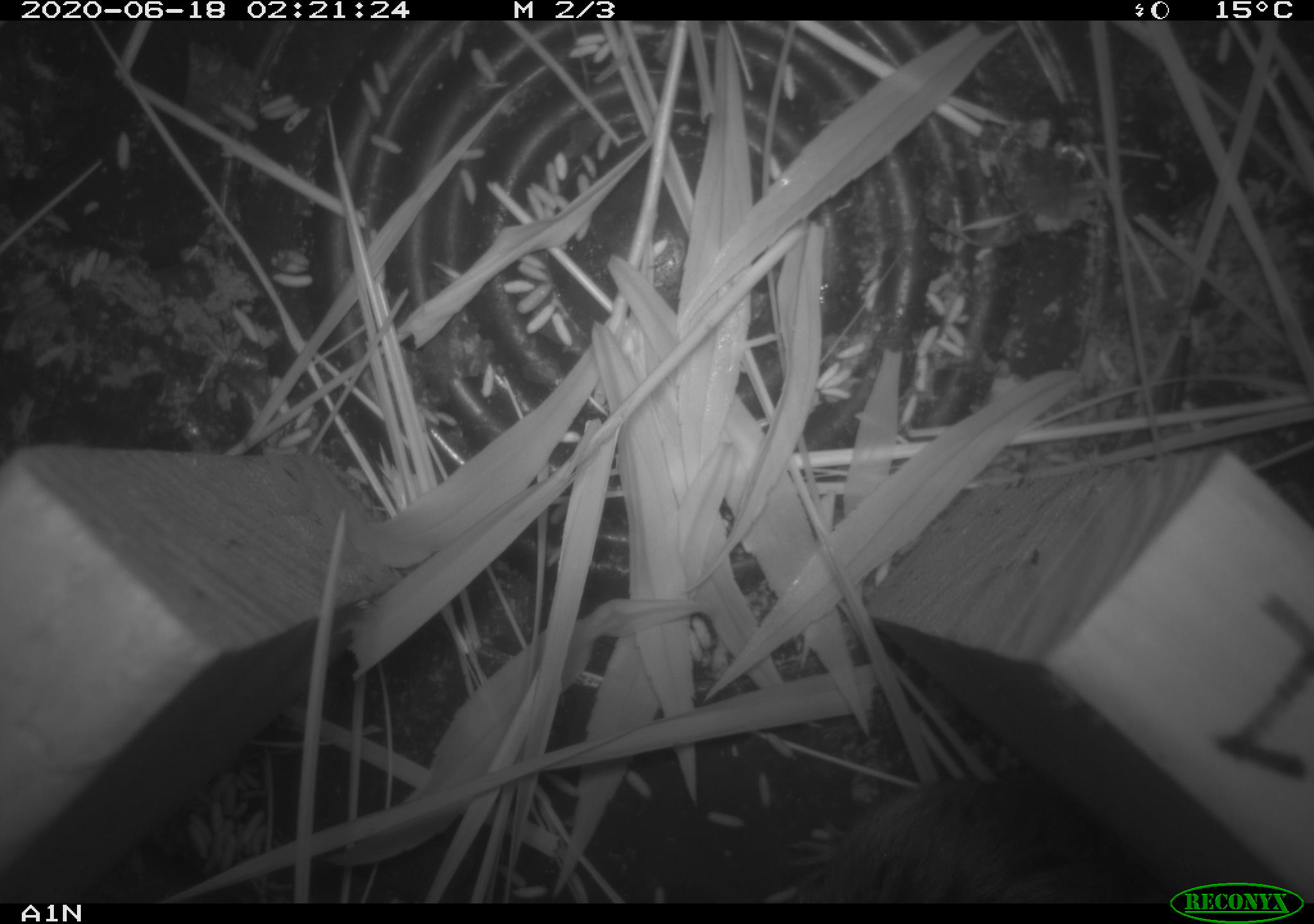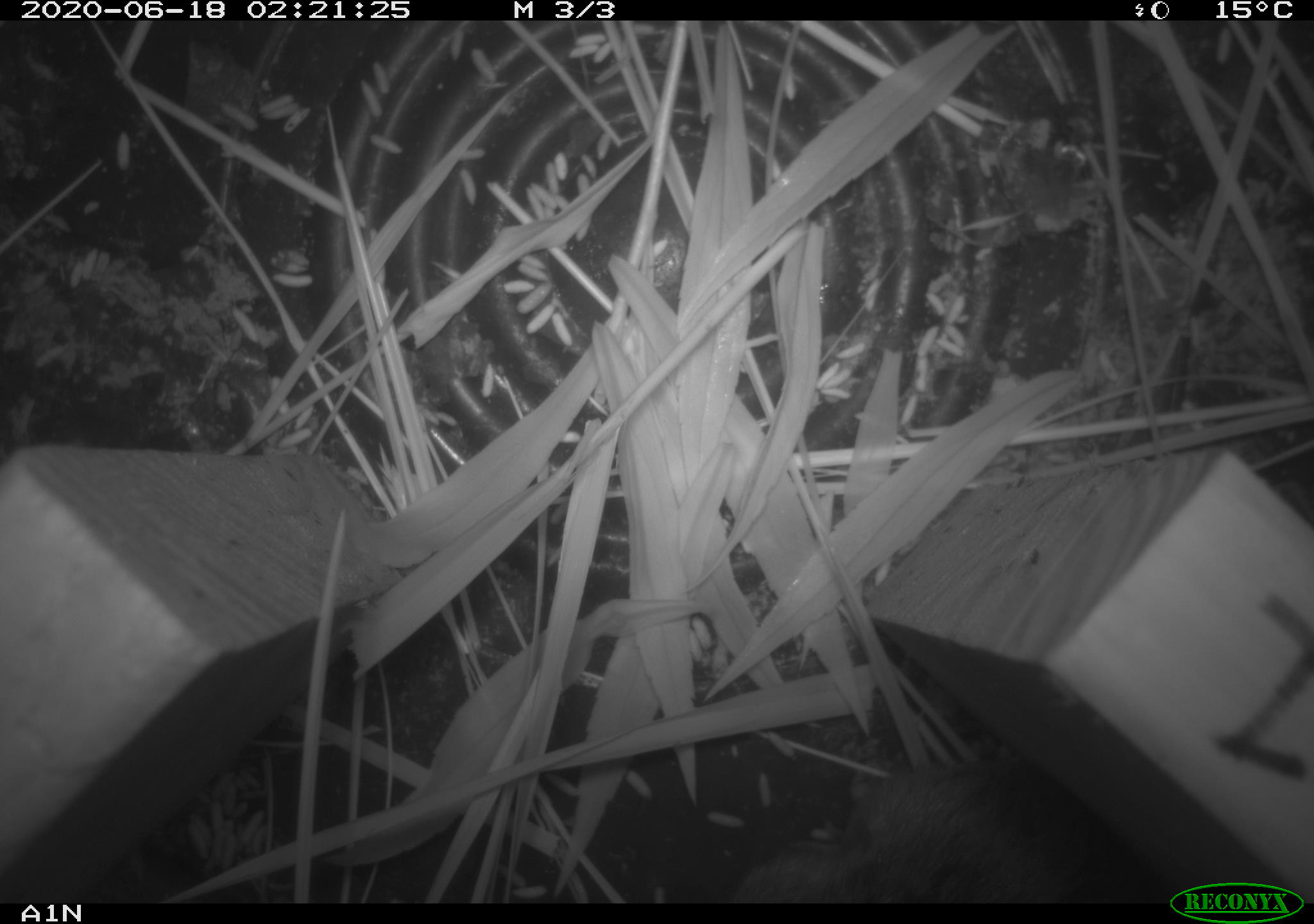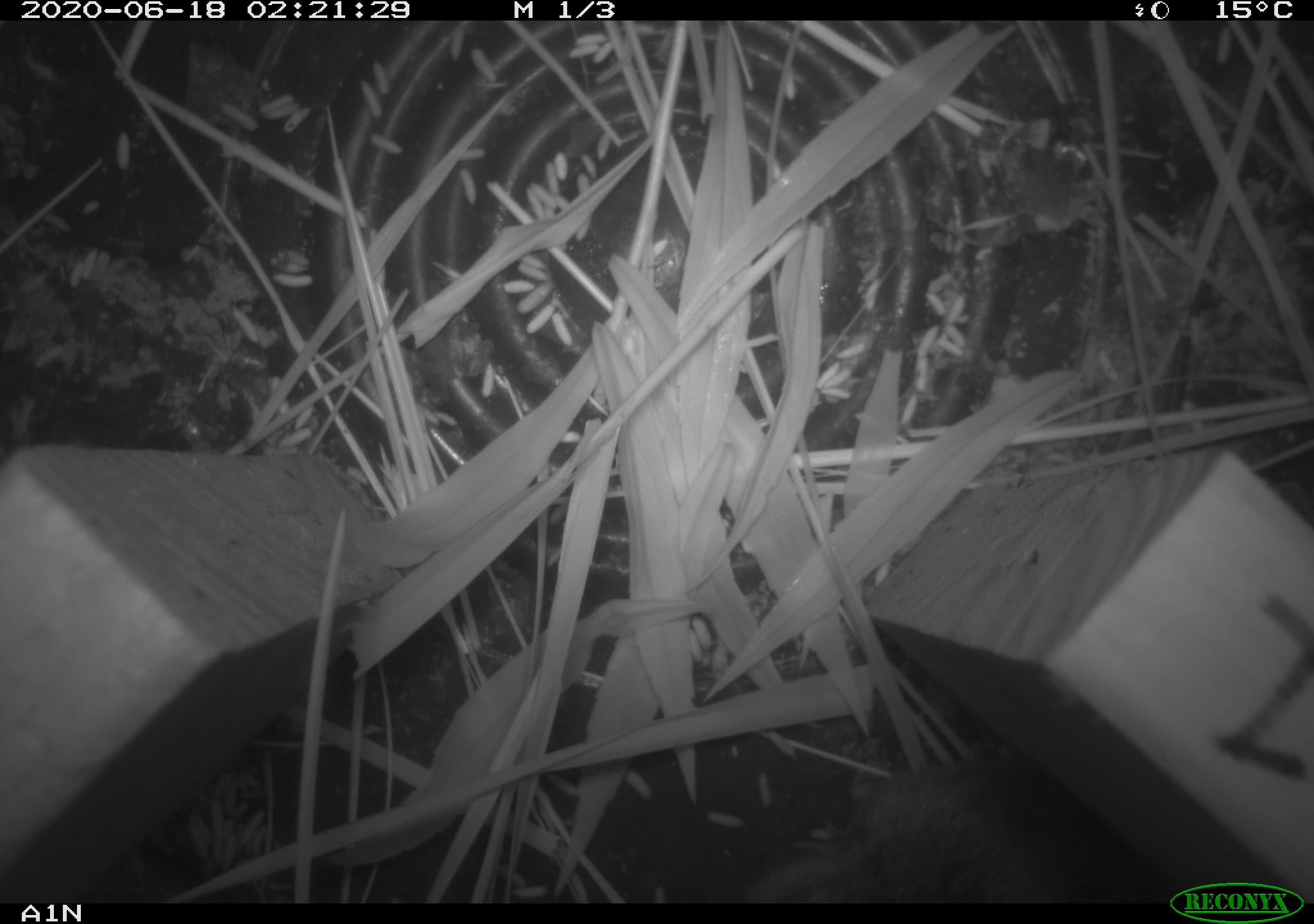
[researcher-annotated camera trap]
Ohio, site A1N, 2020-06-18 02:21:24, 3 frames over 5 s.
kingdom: Animalia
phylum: Chordata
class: Mammalia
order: Rodentia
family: Cricetidae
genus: Microtus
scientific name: Microtus pennsylvanicus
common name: meadow vole